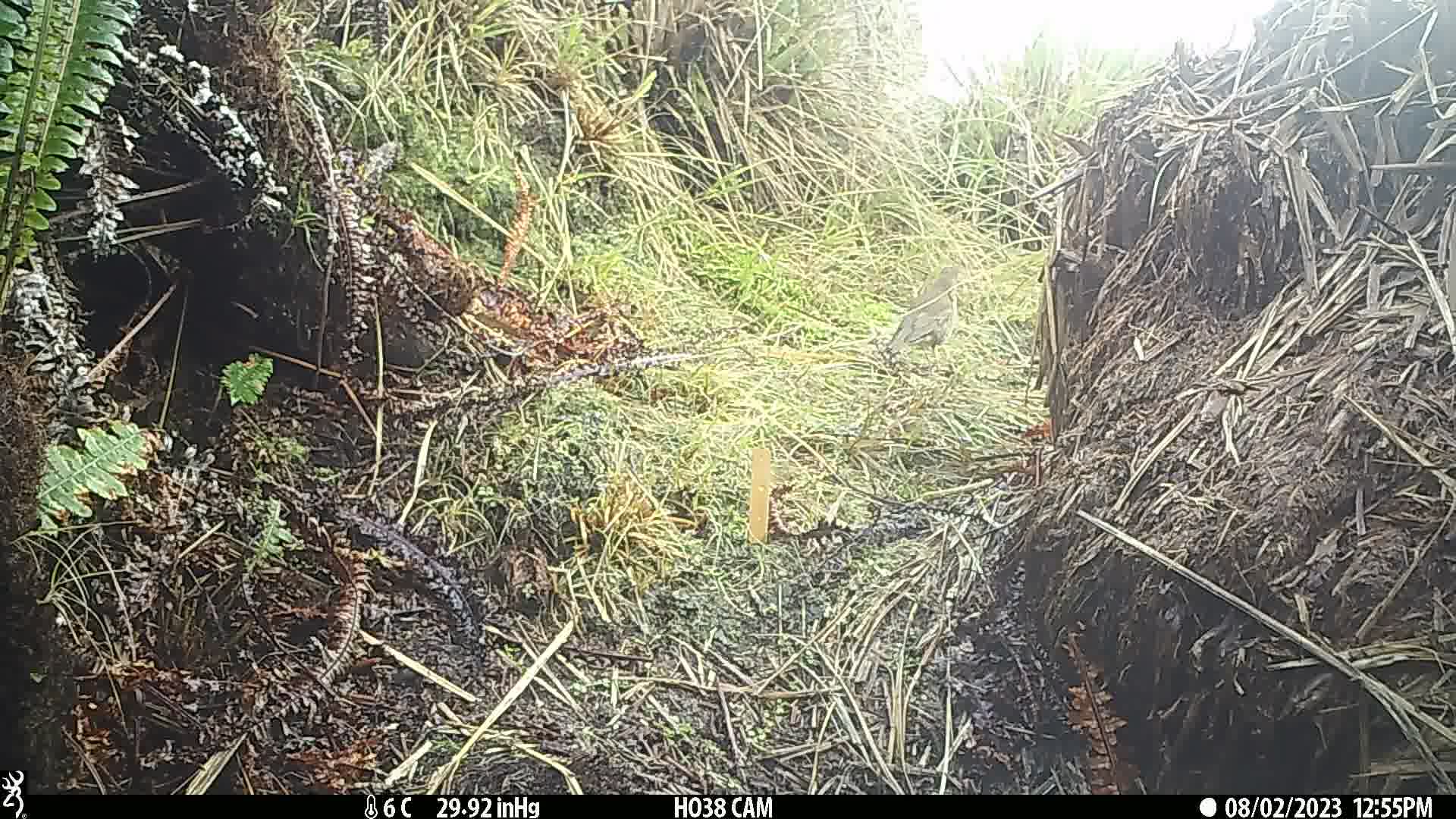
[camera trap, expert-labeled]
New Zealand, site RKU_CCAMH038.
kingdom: Animalia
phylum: Chordata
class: Aves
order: Passeriformes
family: Turdidae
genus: Turdus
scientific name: Turdus philomelos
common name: song thrush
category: thrush